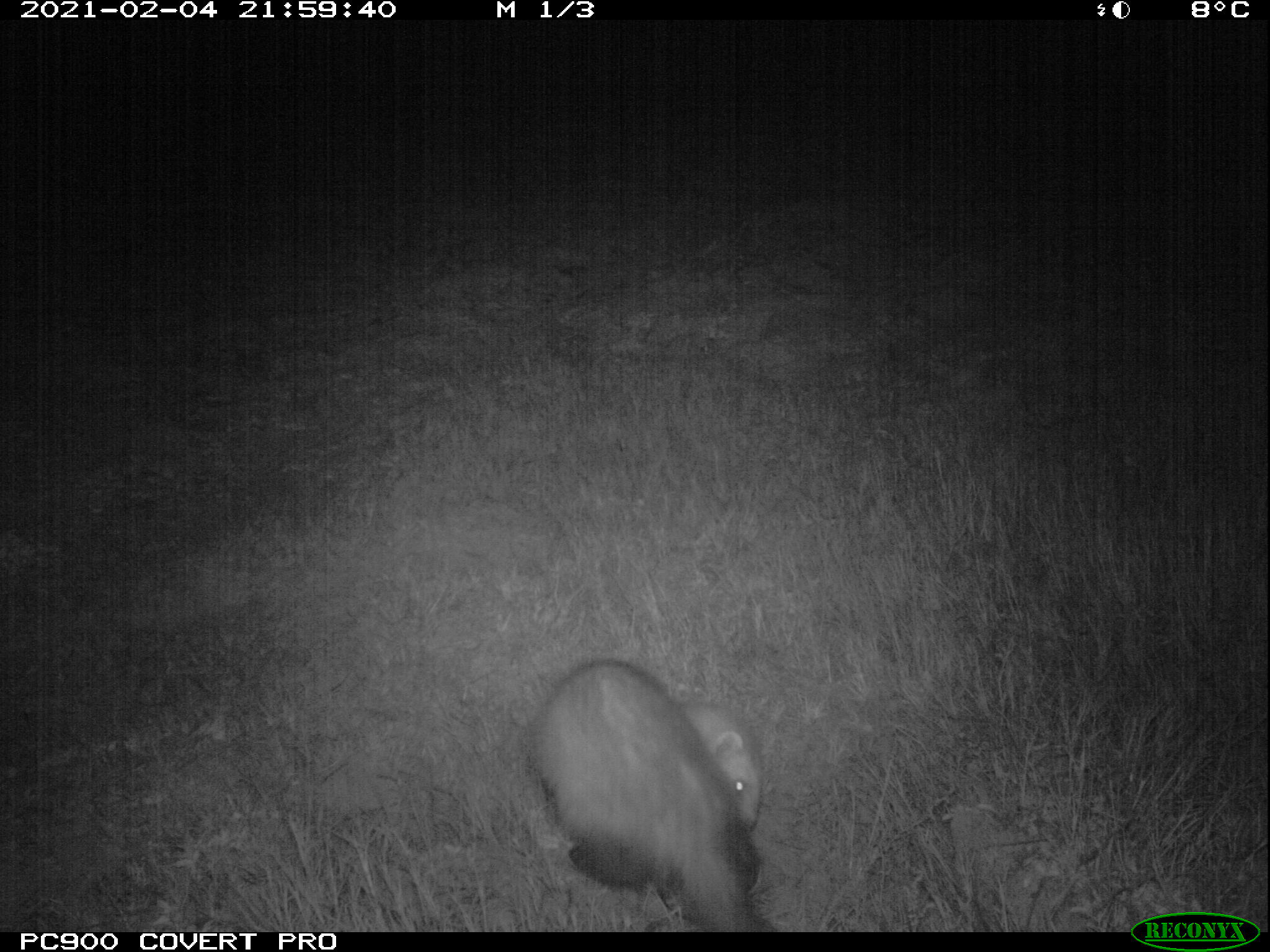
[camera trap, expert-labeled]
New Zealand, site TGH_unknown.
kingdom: Animalia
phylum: Chordata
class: Mammalia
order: Carnivora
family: Mustelidae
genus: Mustela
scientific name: Mustela furo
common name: ferret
Ferret (Mustela furo).